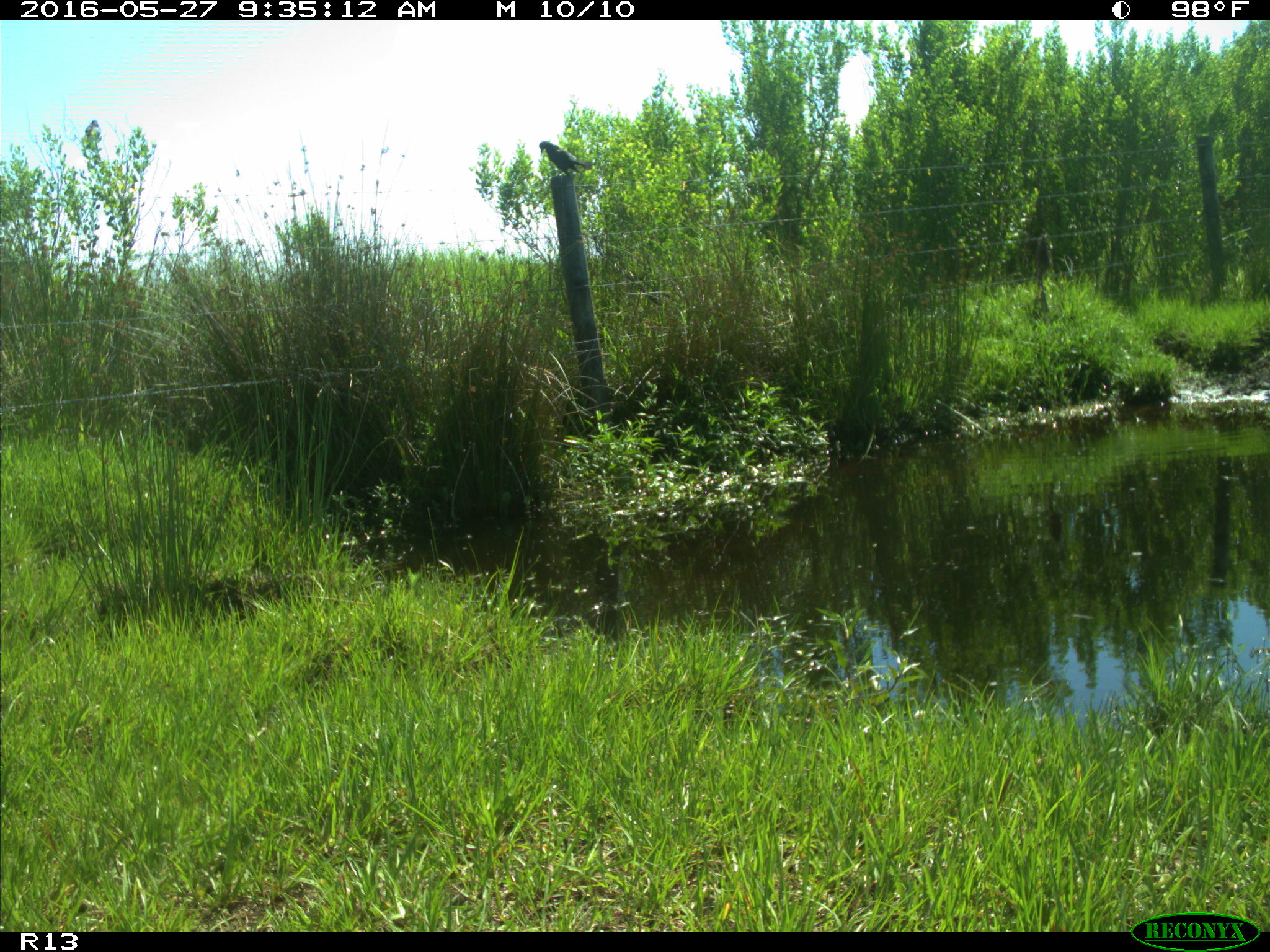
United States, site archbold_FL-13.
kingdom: Animalia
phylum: Chordata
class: Aves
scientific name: Aves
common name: birds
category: unidentified bird